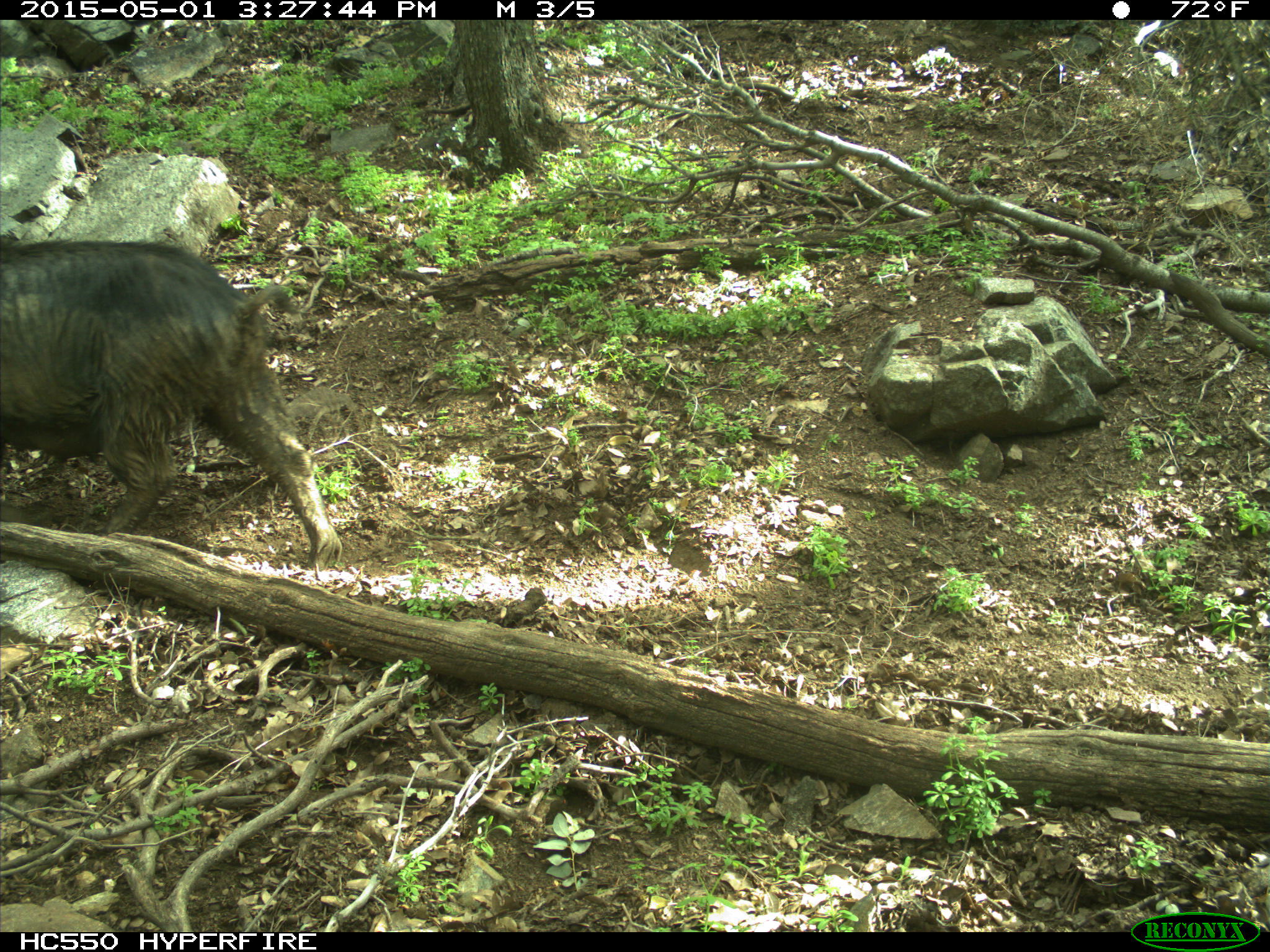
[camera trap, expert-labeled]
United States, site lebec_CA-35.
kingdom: Animalia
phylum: Chordata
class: Mammalia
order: Artiodactyla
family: Suidae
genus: Sus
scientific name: Sus scrofa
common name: wild boar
Sus scrofa (wild boar).